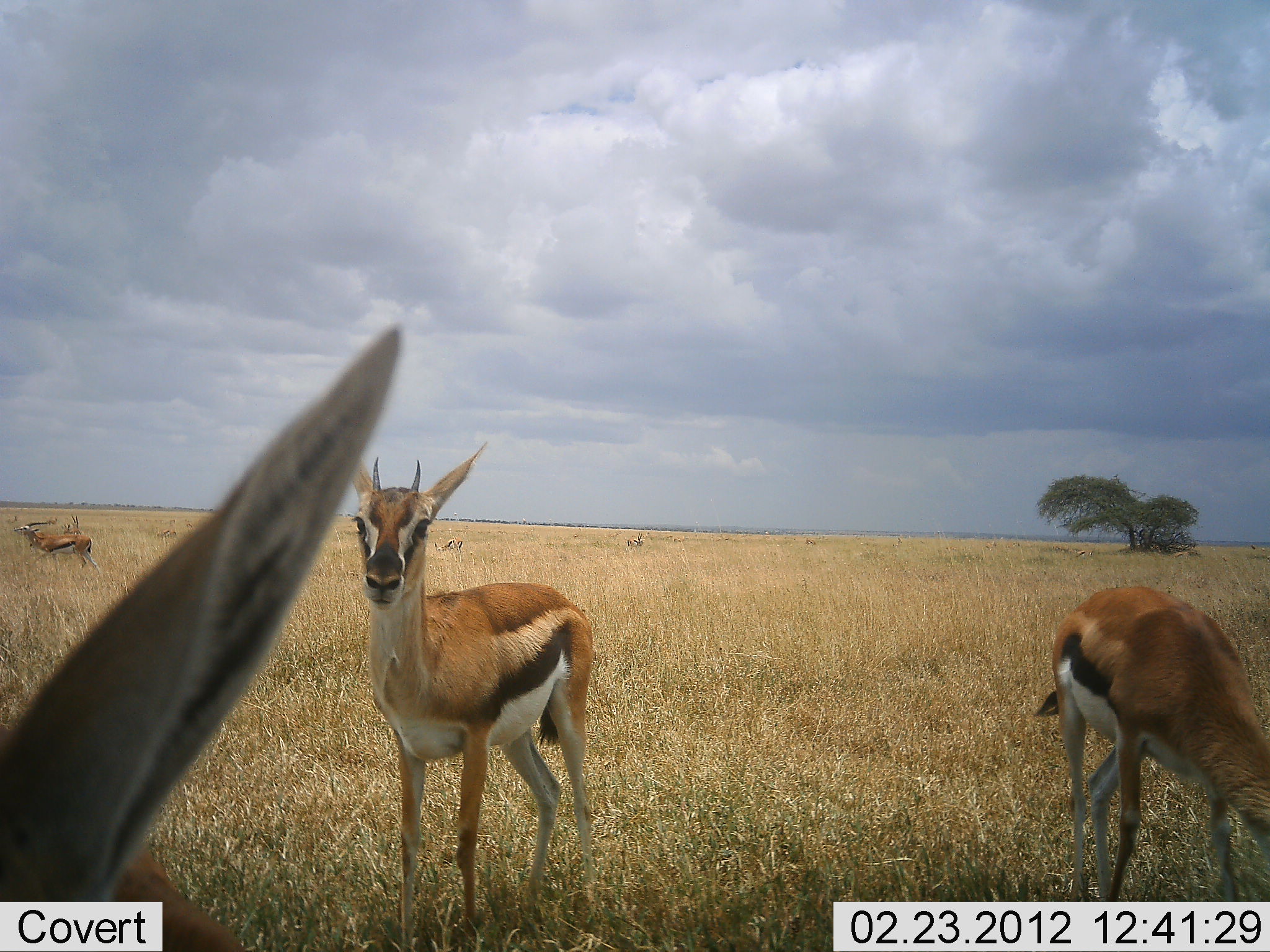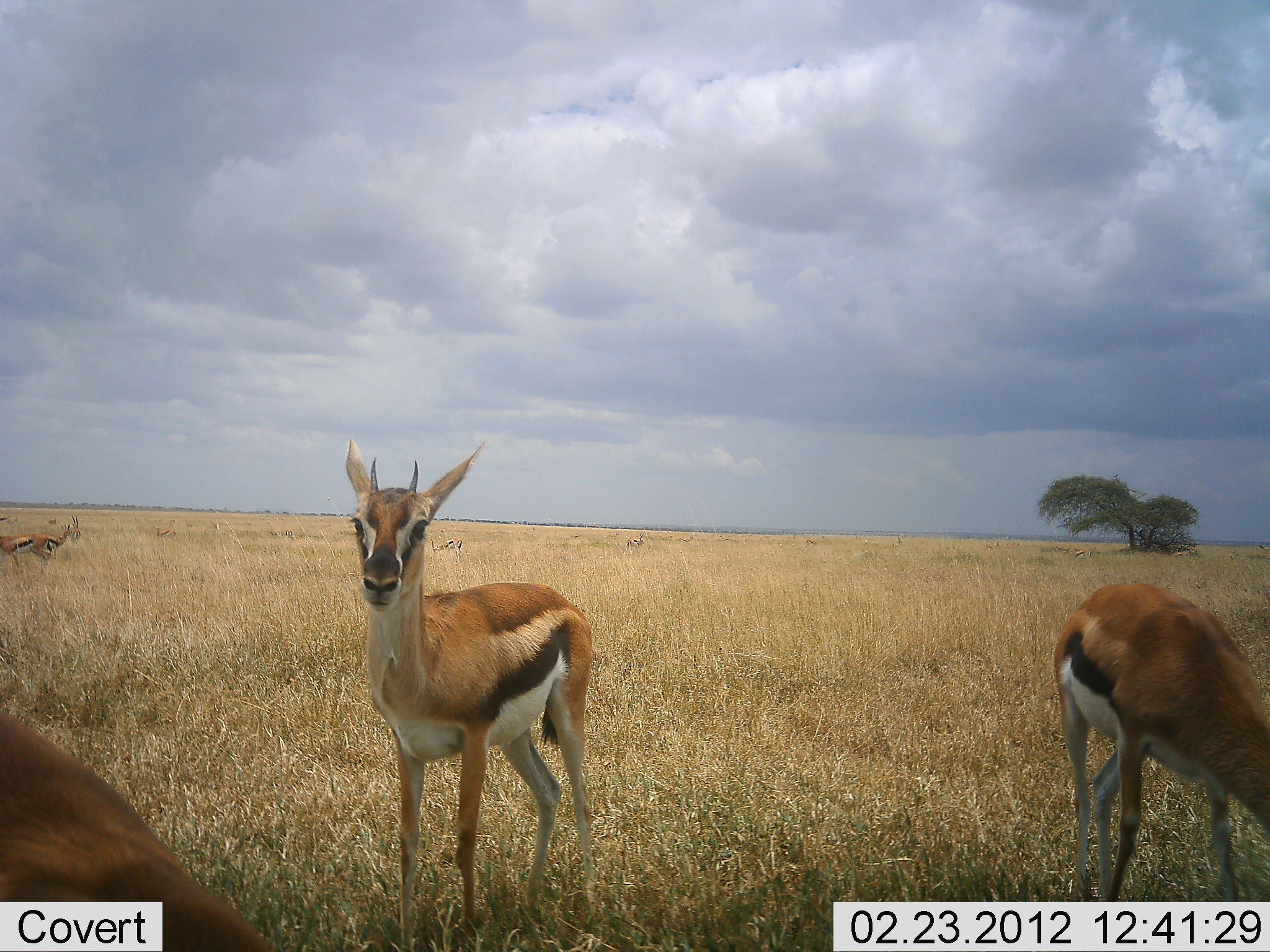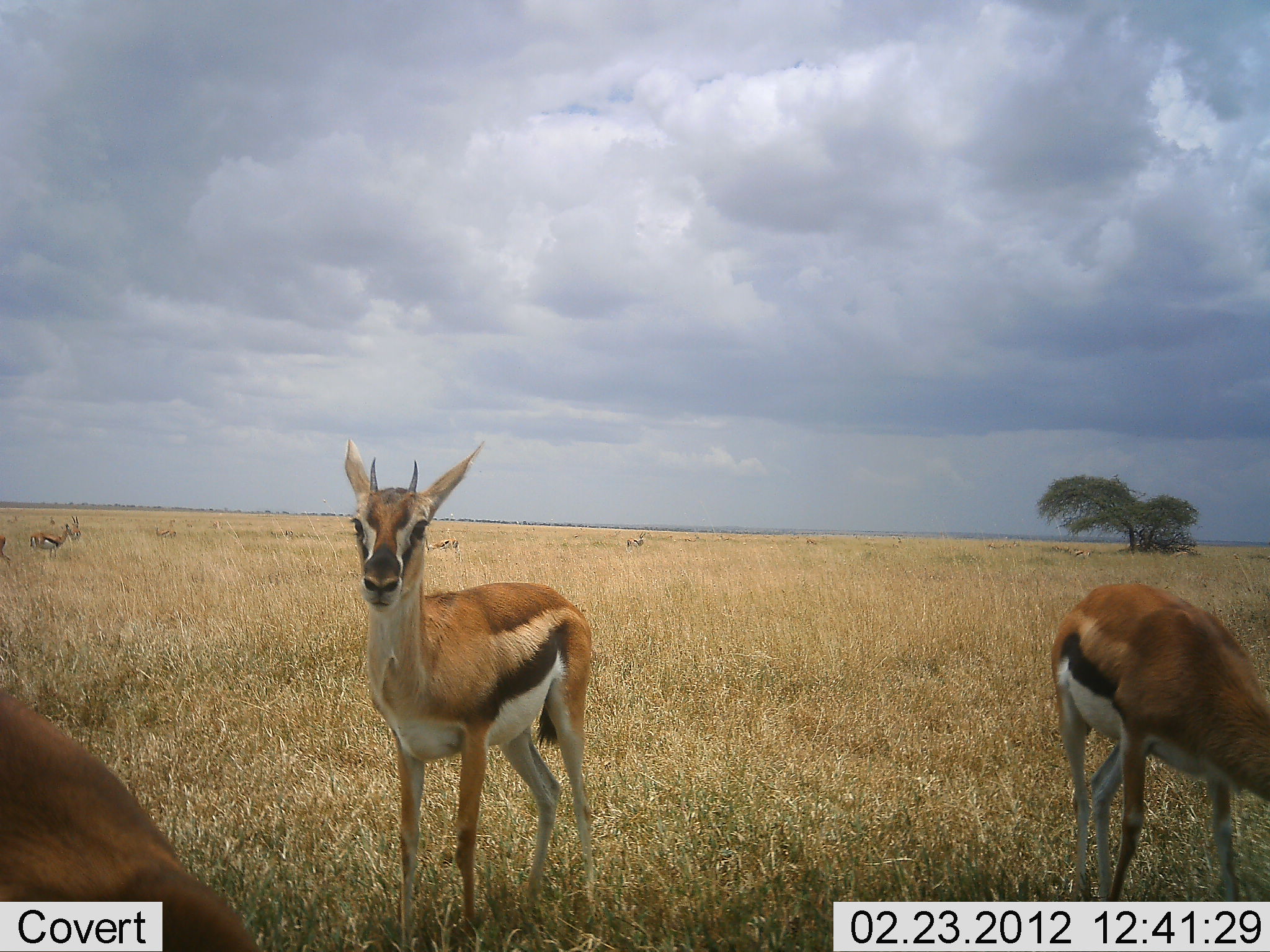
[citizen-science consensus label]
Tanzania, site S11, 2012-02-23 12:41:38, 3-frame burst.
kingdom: Animalia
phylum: Chordata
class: Mammalia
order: Artiodactyla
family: Bovidae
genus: Eudorcas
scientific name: Eudorcas thomsonii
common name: thomson's gazelle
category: gazellethomsons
Gazellethomsons (thomson's gazelle) (Eudorcas thomsonii), count 5. Behavior (volunteer vote fractions): standing 90%, resting 0%, moving 45%, interacting 0%. Young present (vote fraction): 5%. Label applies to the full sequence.